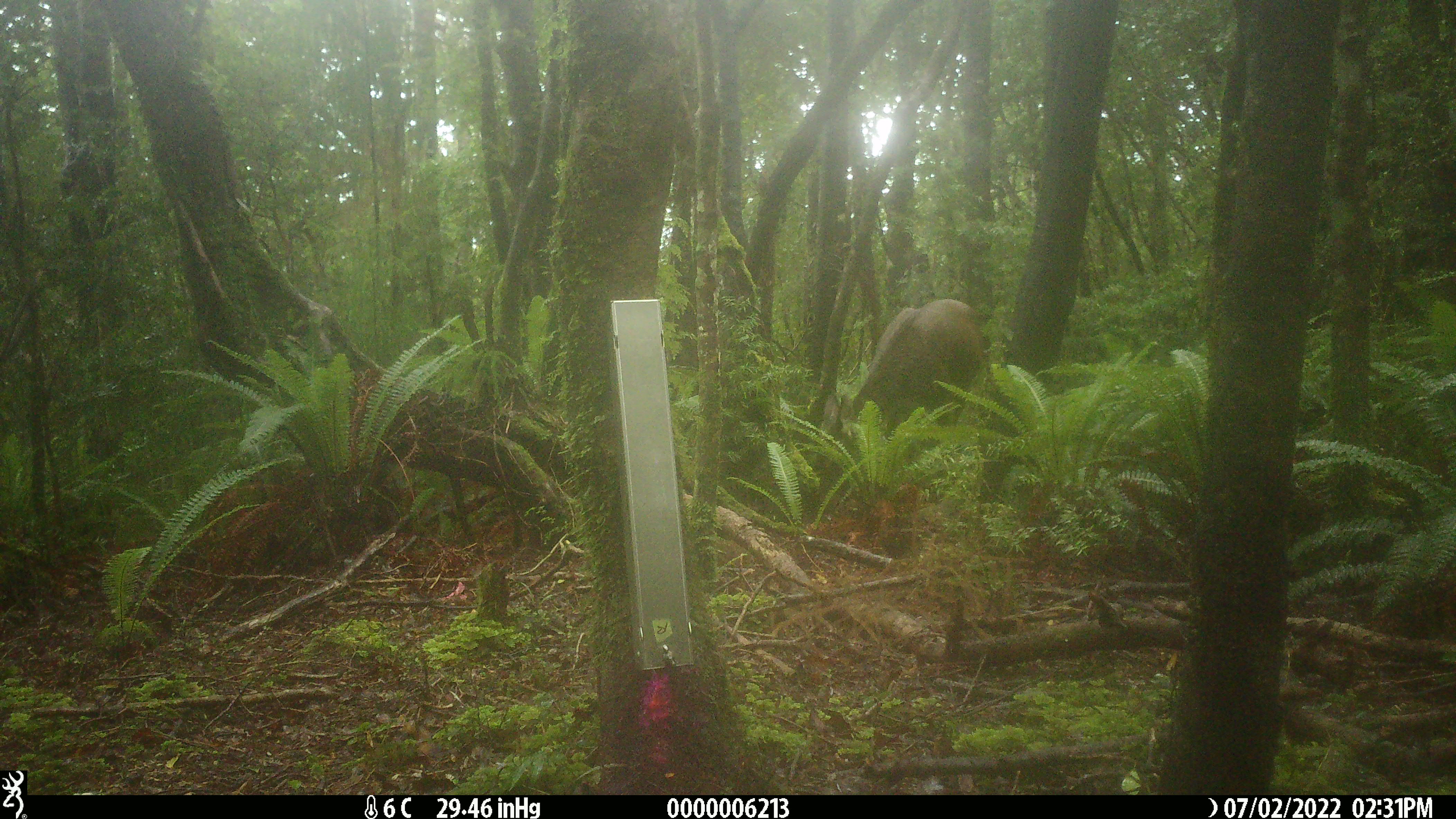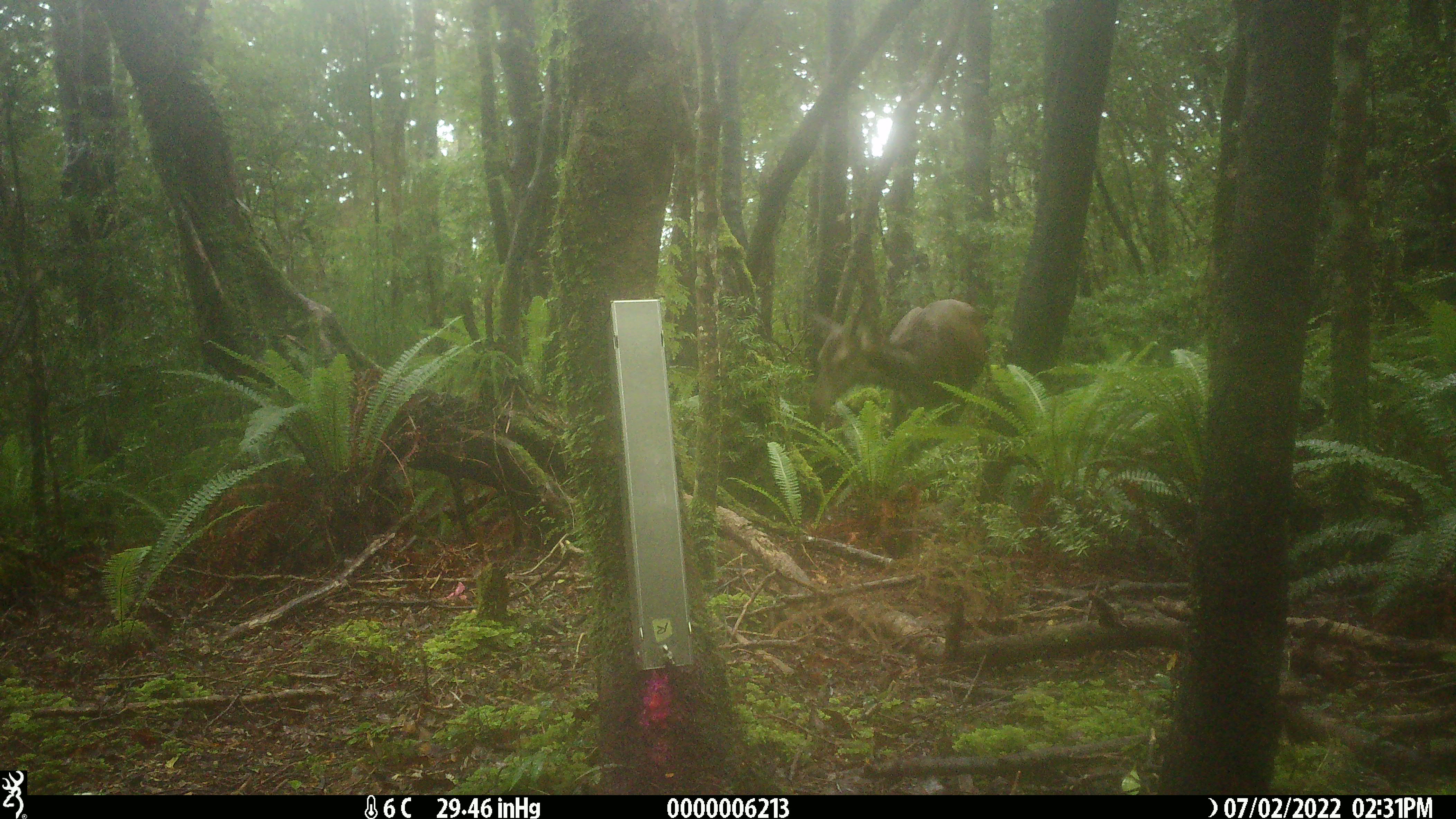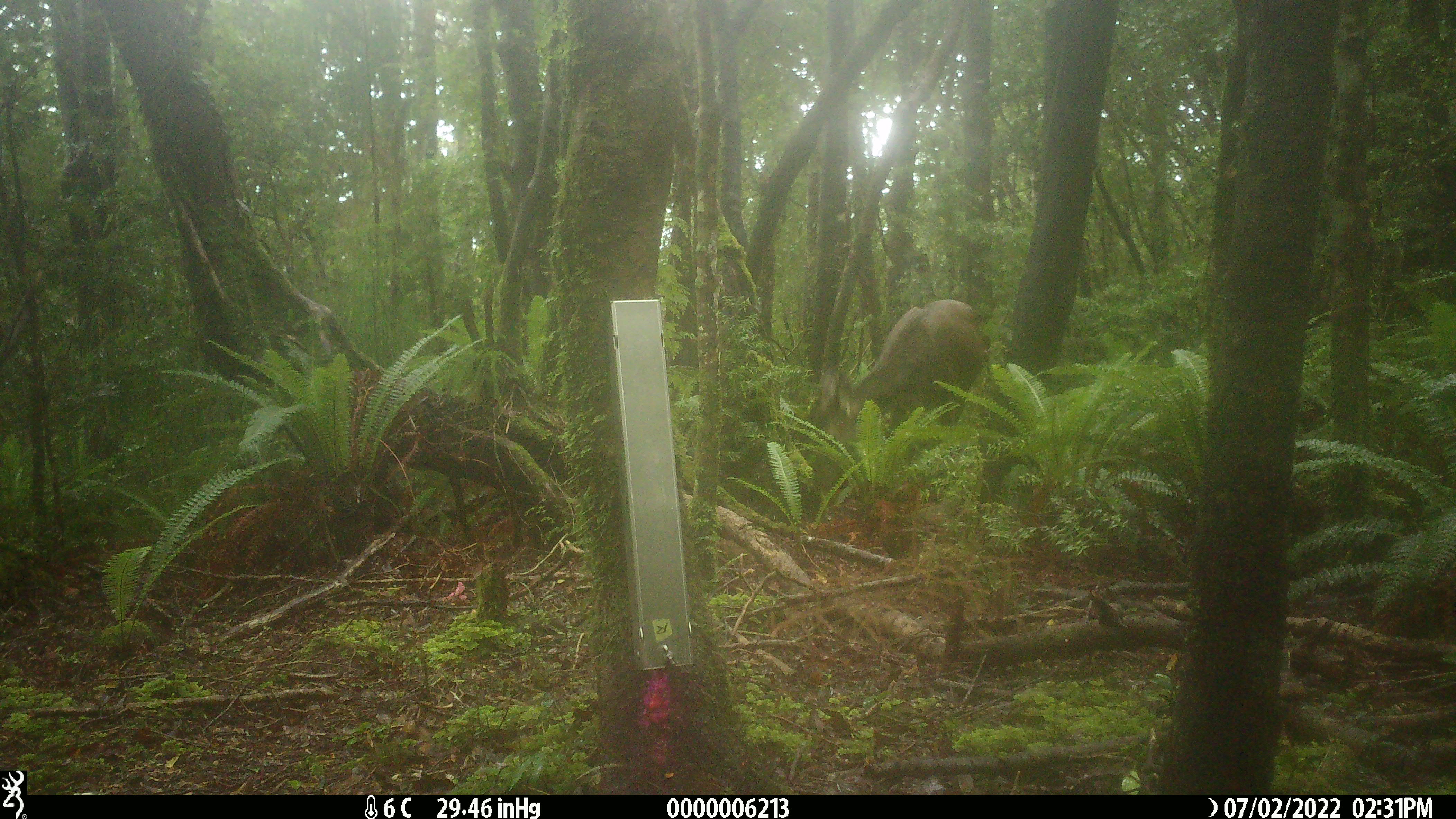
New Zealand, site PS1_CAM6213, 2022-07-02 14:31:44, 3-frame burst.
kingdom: Animalia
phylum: Chordata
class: Mammalia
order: Artiodactyla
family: Cervidae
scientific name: Cervidae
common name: deer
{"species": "deer (Cervidae)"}